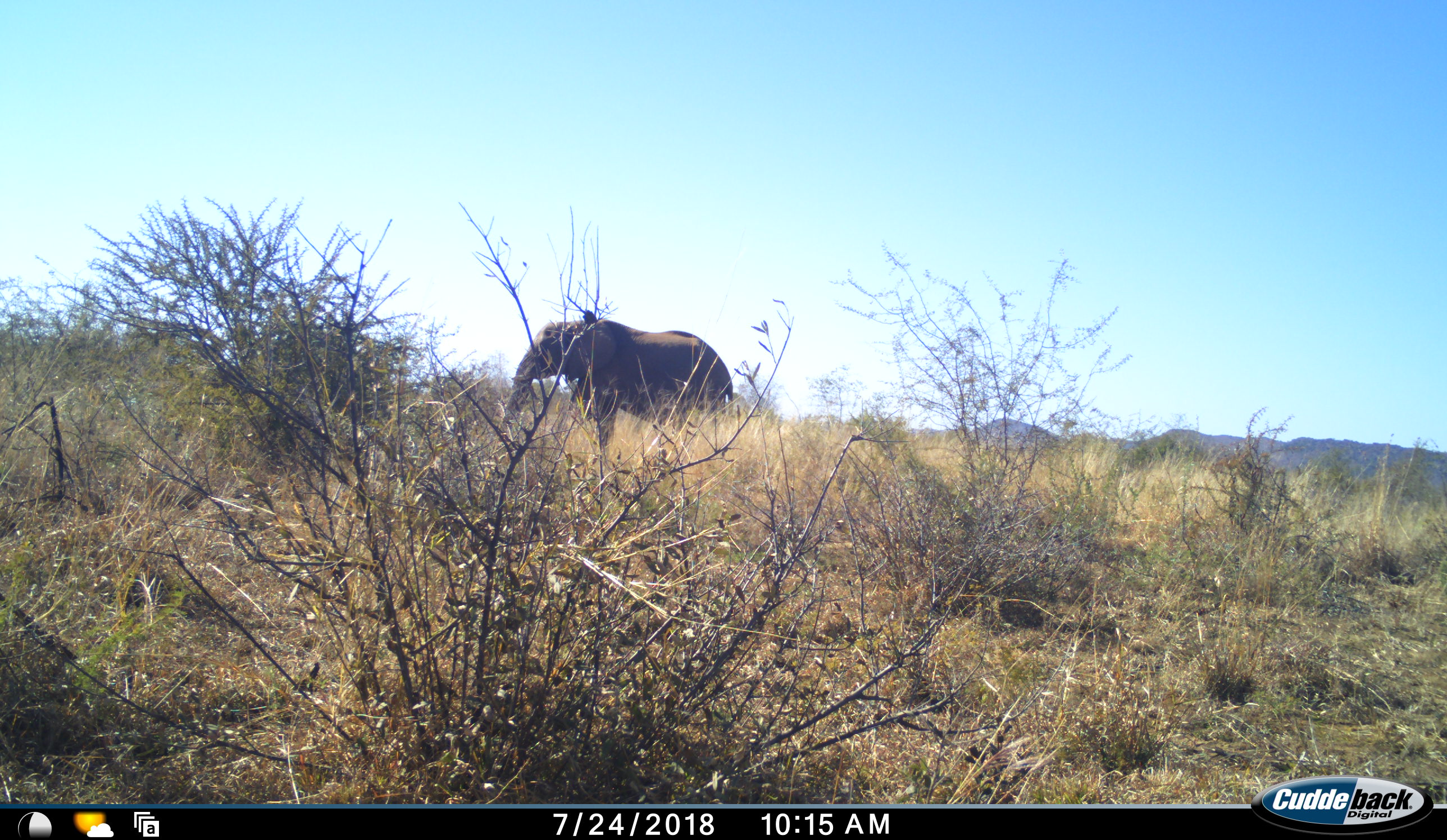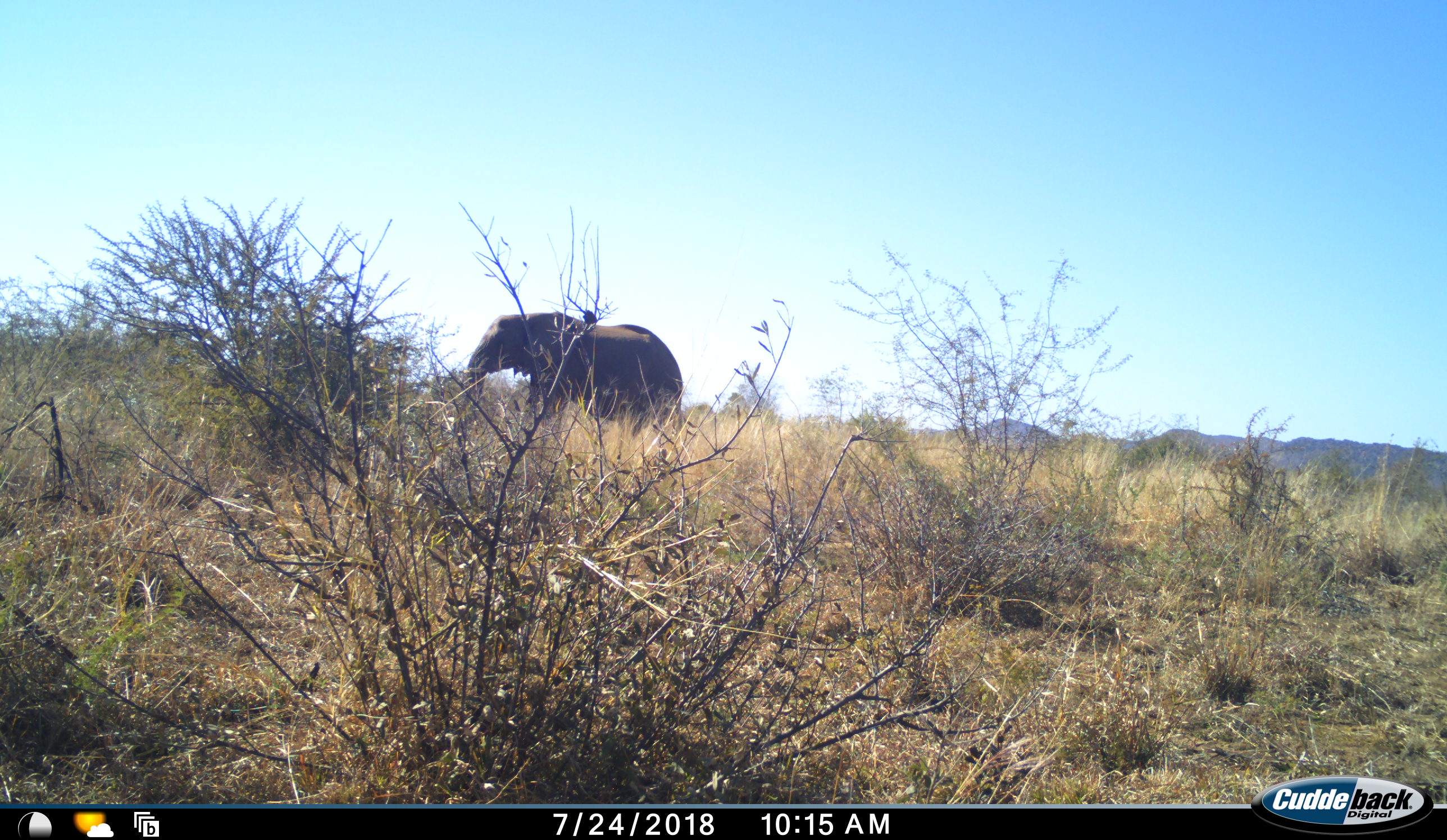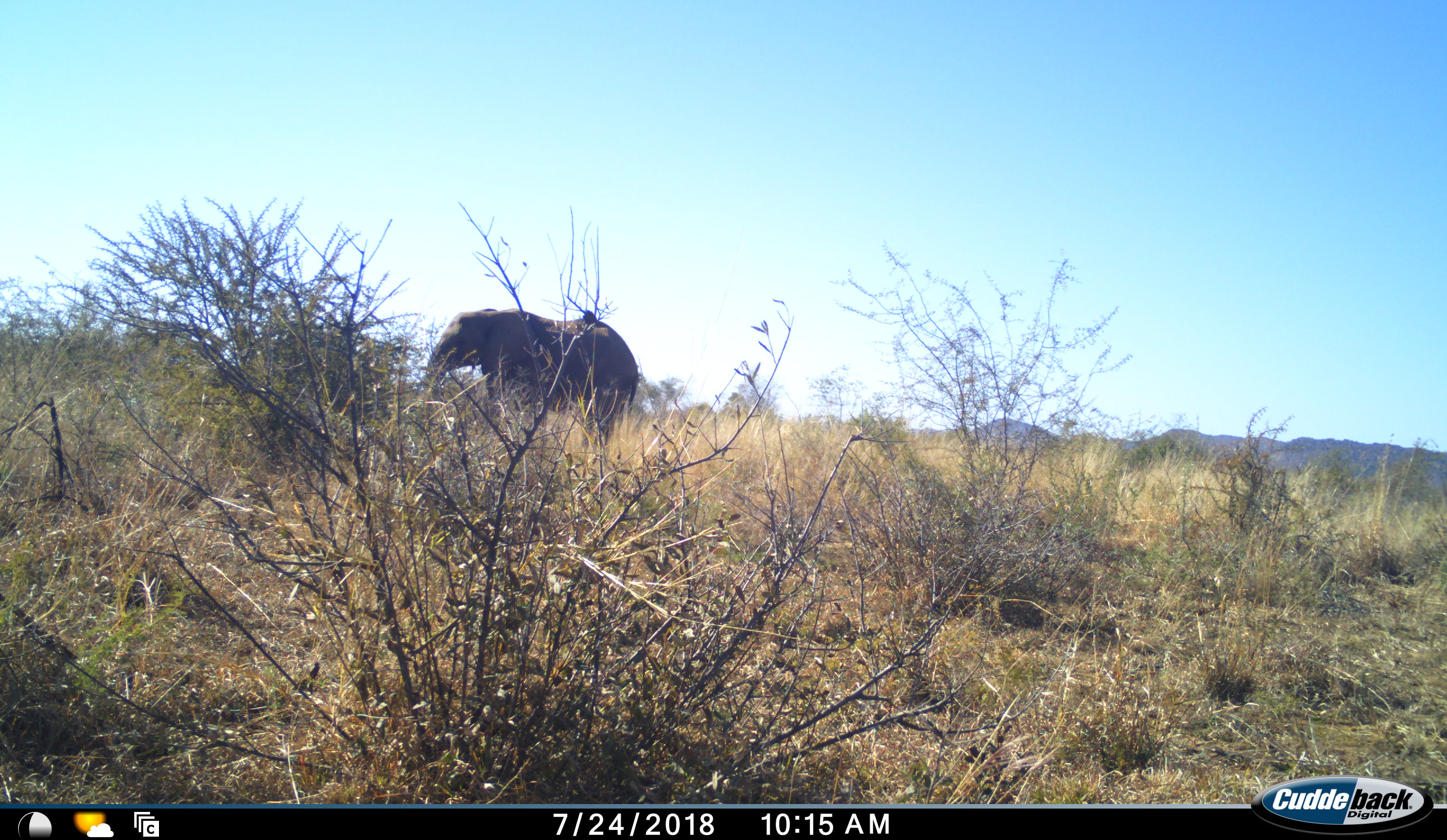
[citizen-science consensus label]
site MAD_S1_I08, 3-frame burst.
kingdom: Animalia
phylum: Chordata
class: Mammalia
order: Proboscidea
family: Elephantidae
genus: Loxodonta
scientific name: Loxodonta africana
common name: african bush elephant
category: elephant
Elephant (african bush elephant) (Loxodonta africana), count 1. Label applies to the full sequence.